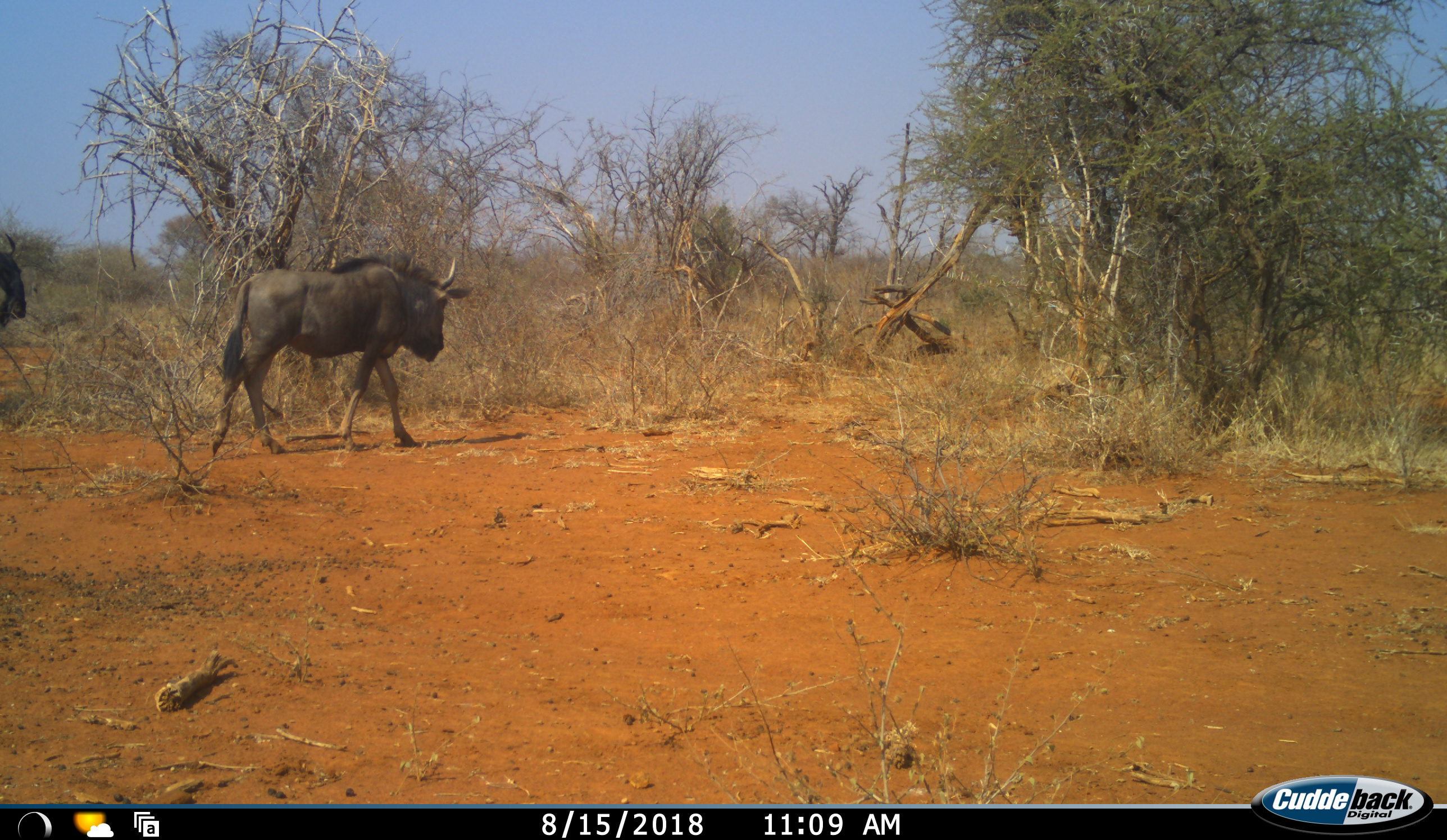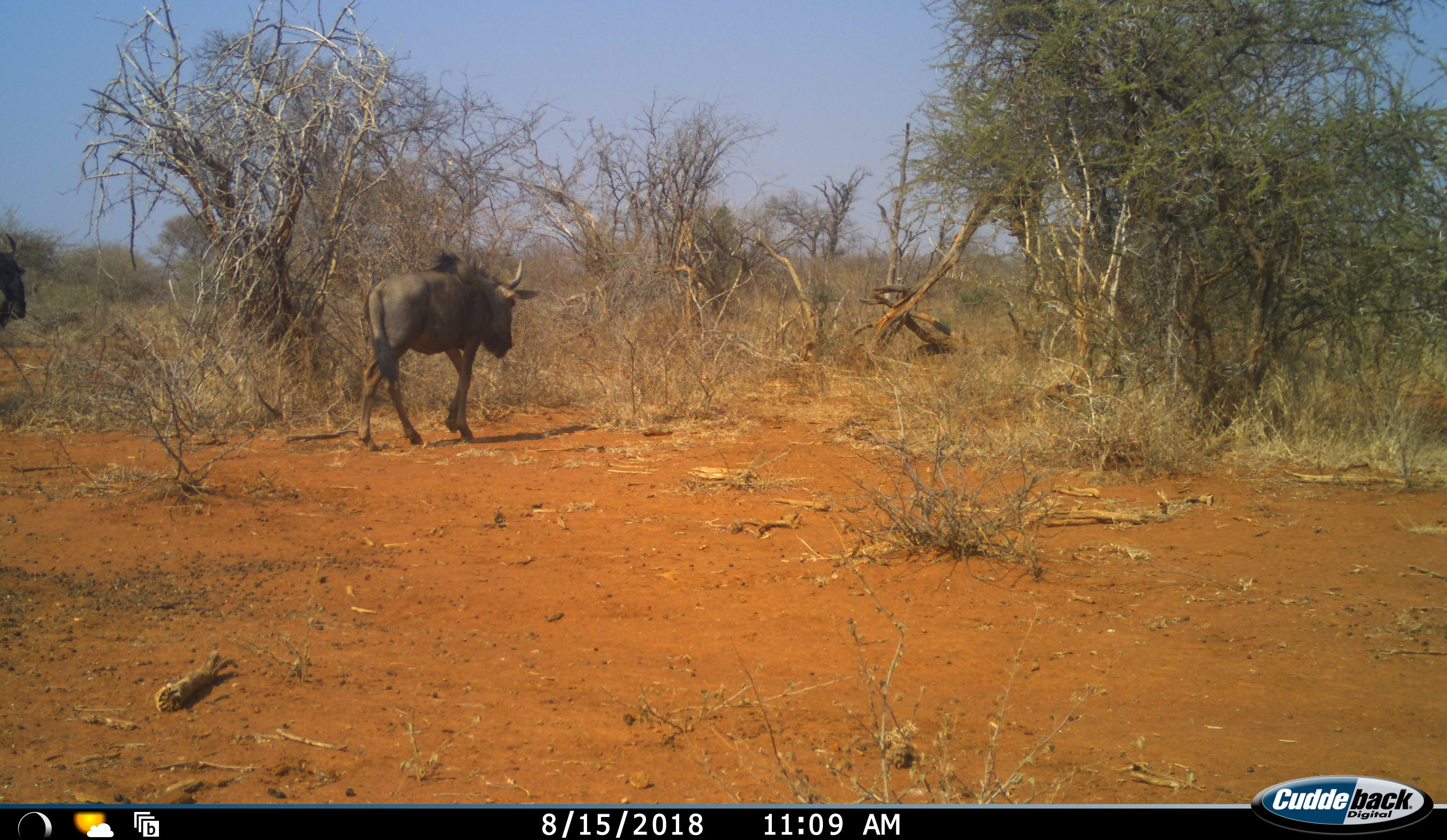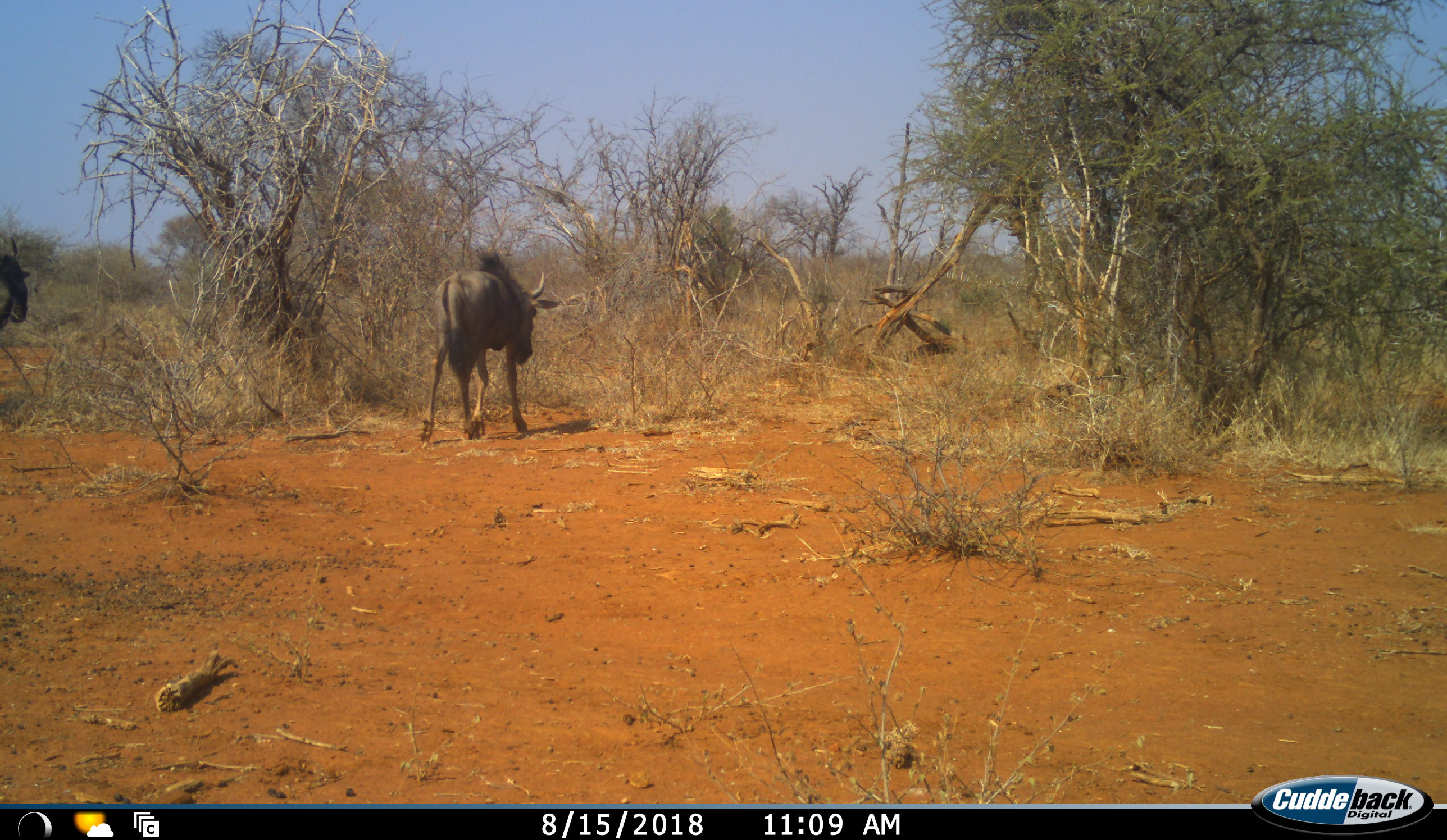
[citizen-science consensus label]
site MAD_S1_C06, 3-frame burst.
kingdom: Animalia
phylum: Chordata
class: Mammalia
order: Artiodactyla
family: Bovidae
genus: Connochaetes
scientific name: Connochaetes taurinus taurinus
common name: blue wildebeest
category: wildebeestblue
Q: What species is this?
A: Wildebeestblue (blue wildebeest) (Connochaetes taurinus taurinus).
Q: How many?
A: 2.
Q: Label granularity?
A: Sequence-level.